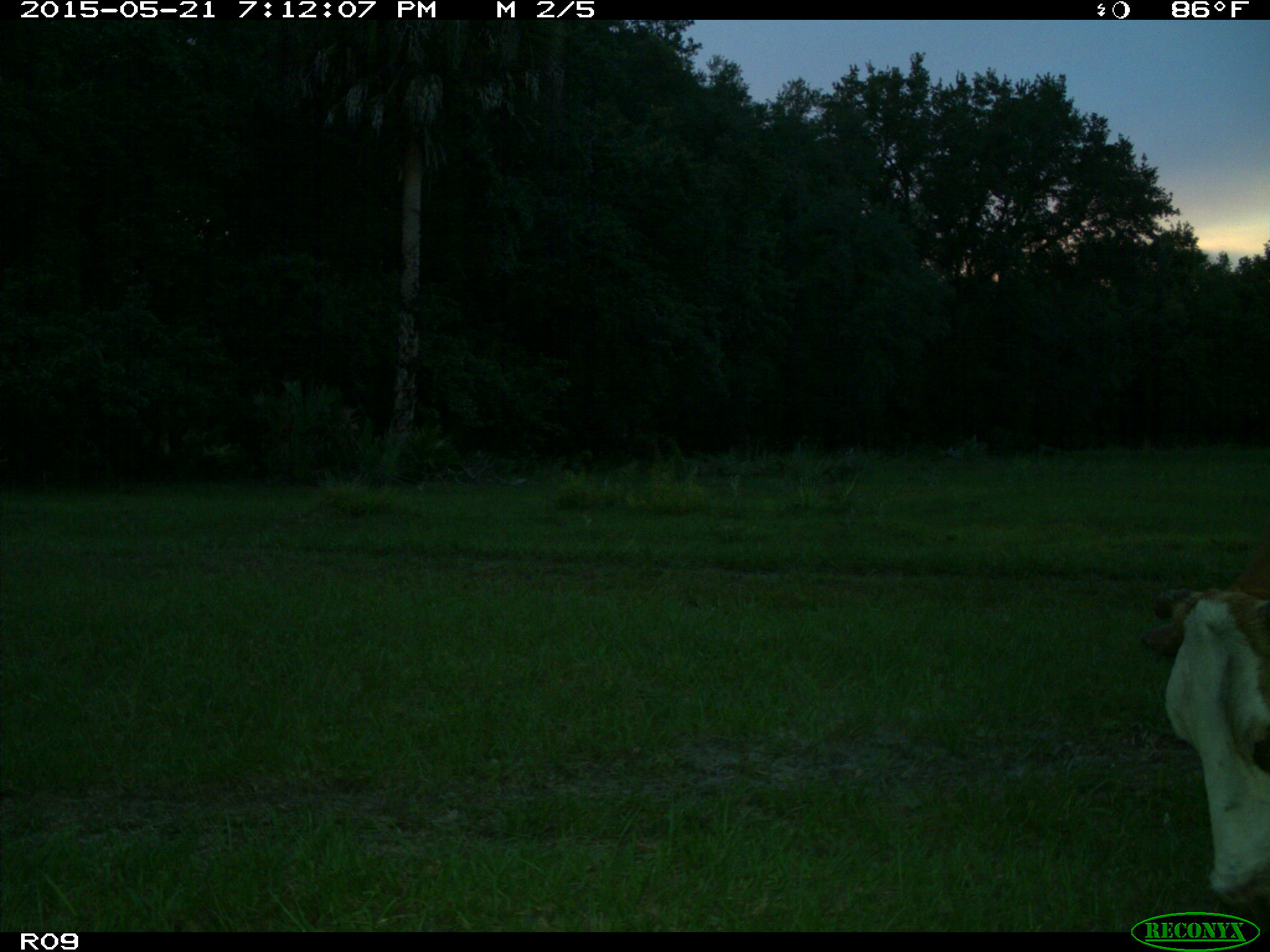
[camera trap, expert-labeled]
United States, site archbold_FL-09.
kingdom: Animalia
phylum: Chordata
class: Mammalia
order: Artiodactyla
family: Bovidae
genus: Bos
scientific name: Bos taurus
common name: domestic cow